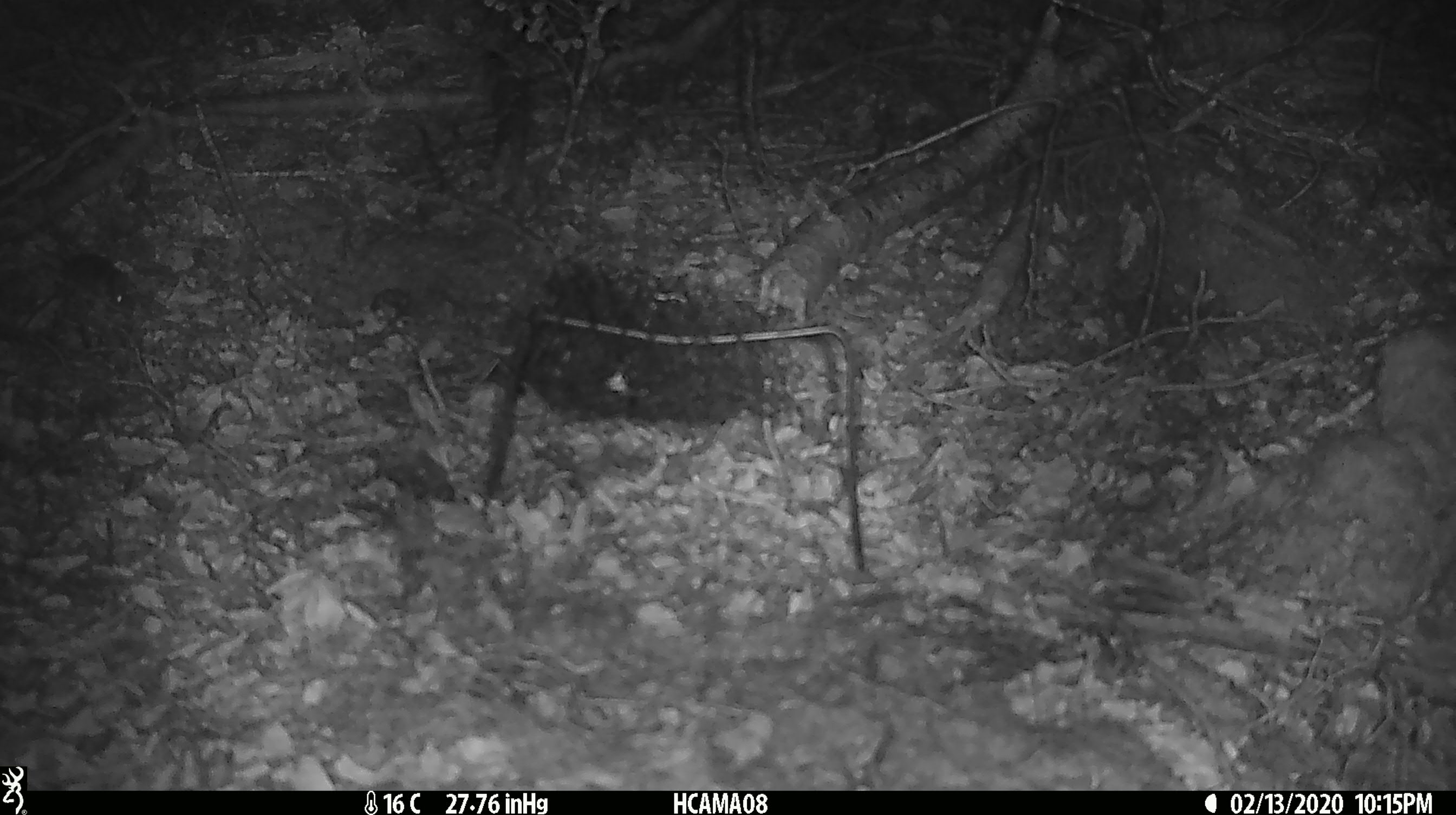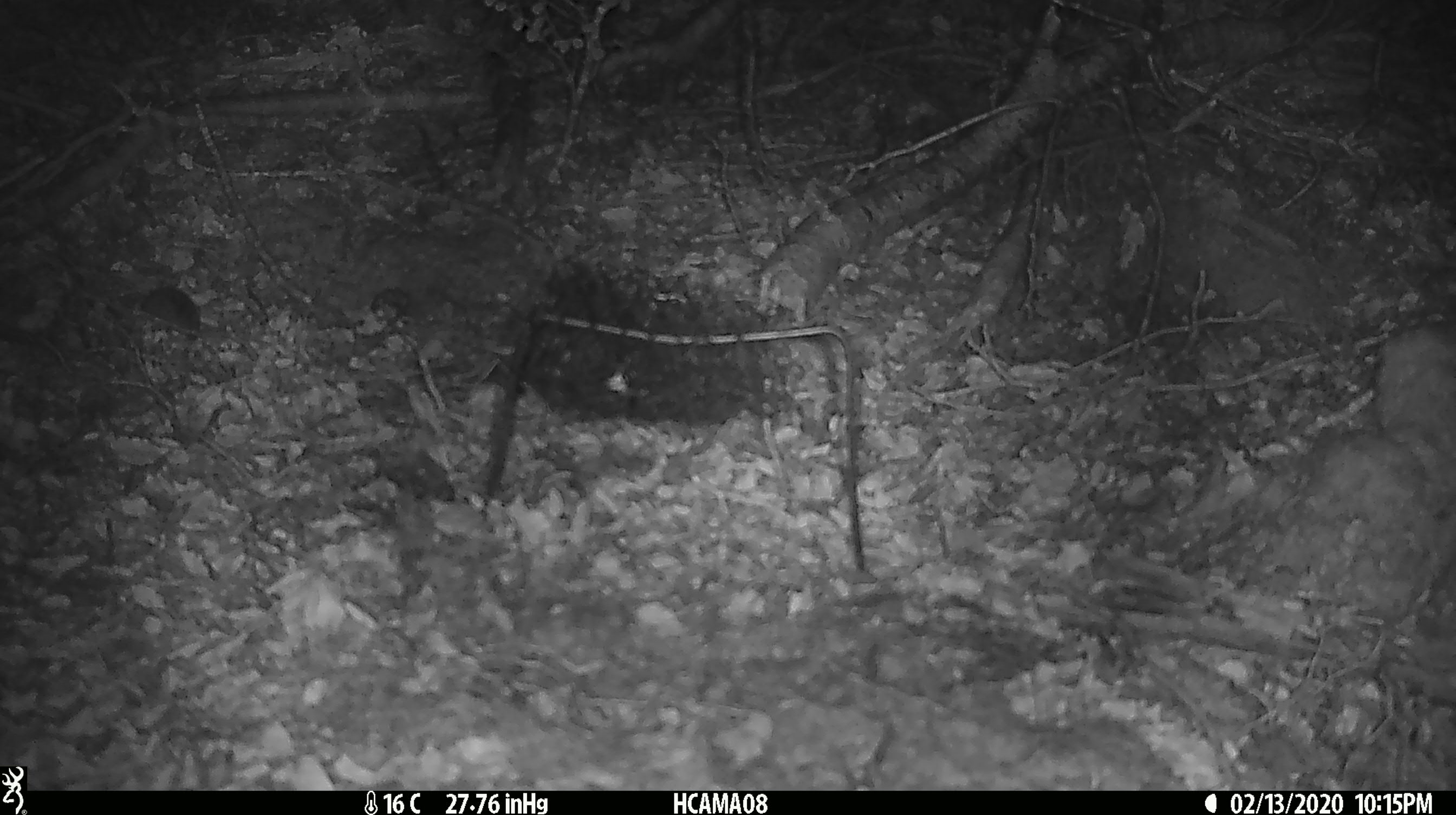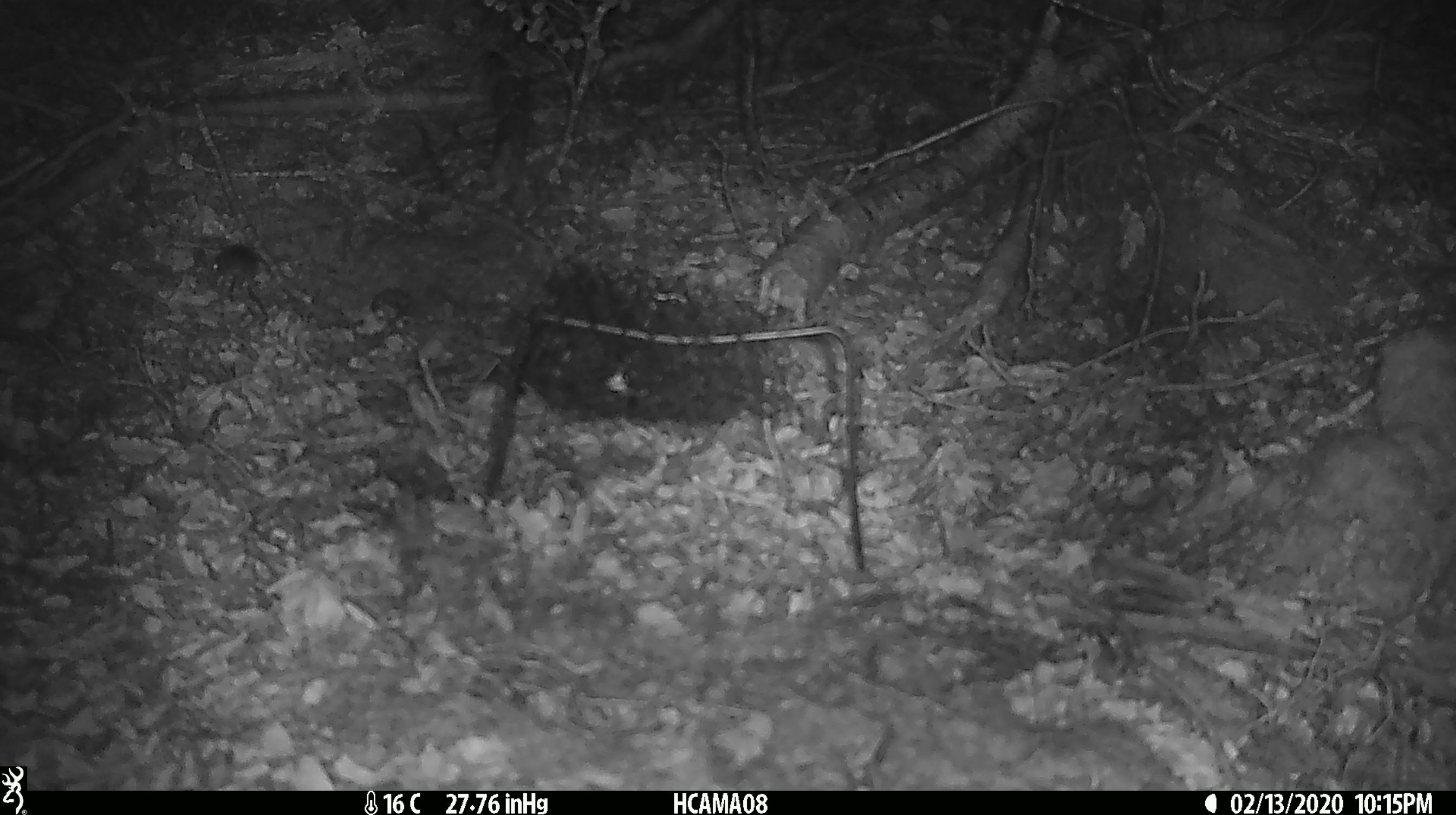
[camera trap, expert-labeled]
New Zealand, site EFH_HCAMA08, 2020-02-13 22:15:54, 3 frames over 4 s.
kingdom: Animalia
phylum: Chordata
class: Mammalia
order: Rodentia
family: Muridae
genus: Mus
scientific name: Mus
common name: mouse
Mouse (Mus).